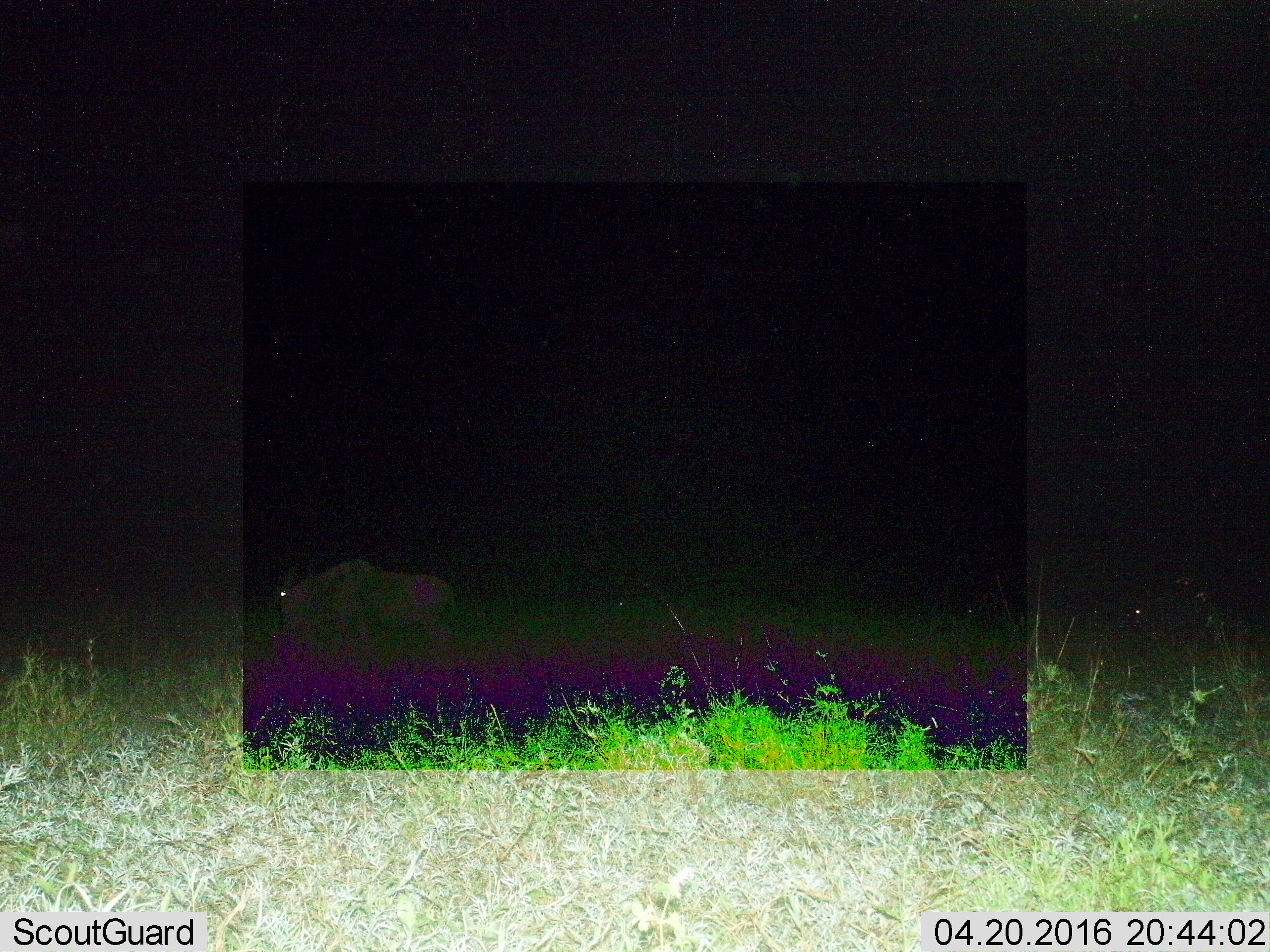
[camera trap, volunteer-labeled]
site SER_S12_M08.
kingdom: Animalia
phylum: Chordata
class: Mammalia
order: Artiodactyla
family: Bovidae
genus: Connochaetes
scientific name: Connochaetes taurinus taurinus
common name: blue wildebeest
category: wildebeestblue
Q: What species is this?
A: Wildebeestblue (blue wildebeest) (Connochaetes taurinus taurinus).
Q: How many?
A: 1.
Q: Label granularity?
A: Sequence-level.